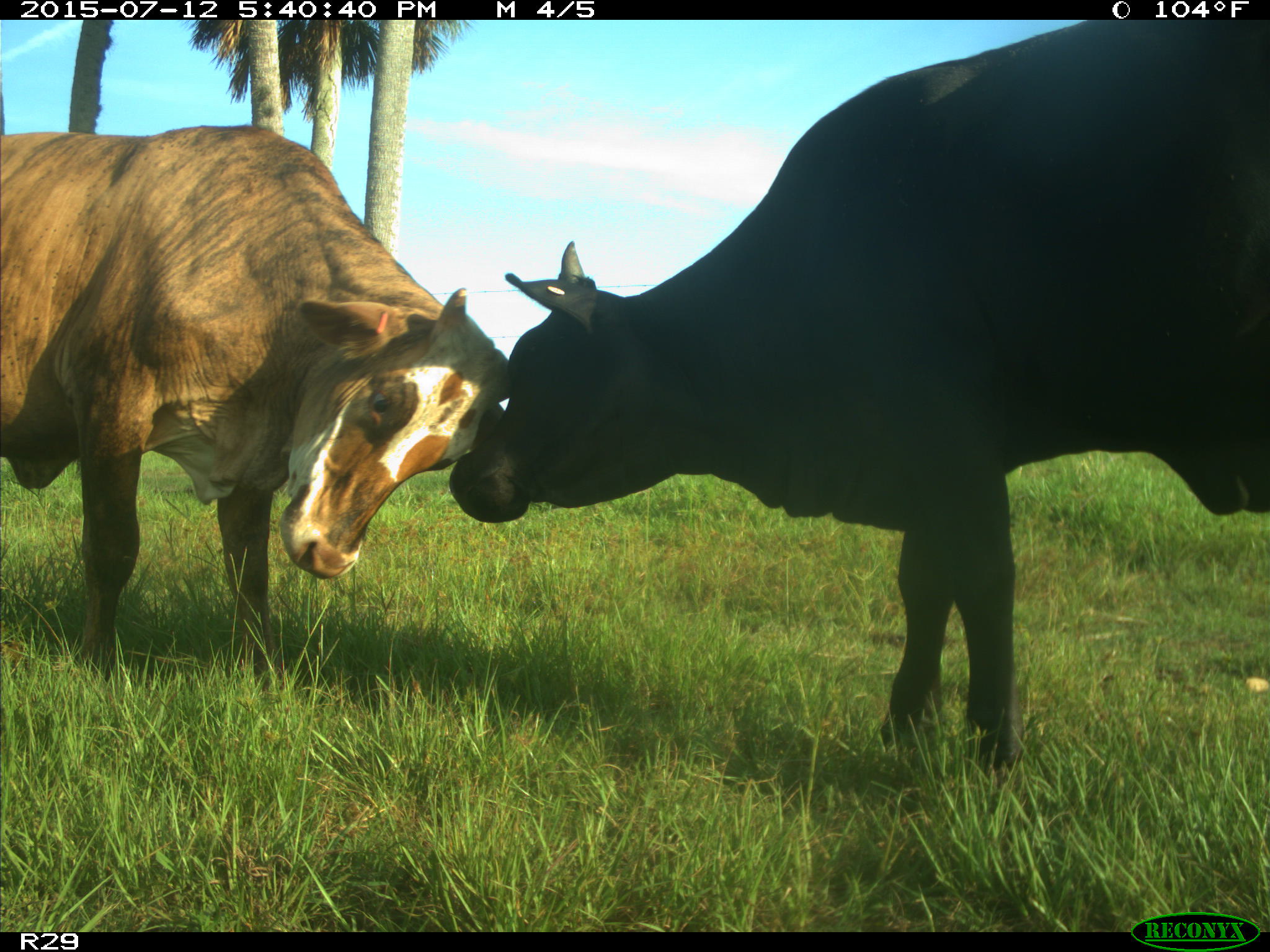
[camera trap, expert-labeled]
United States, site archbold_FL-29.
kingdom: Animalia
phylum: Chordata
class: Mammalia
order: Artiodactyla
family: Bovidae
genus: Bos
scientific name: Bos taurus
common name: domestic cow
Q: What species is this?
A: Bos taurus (domestic cow).